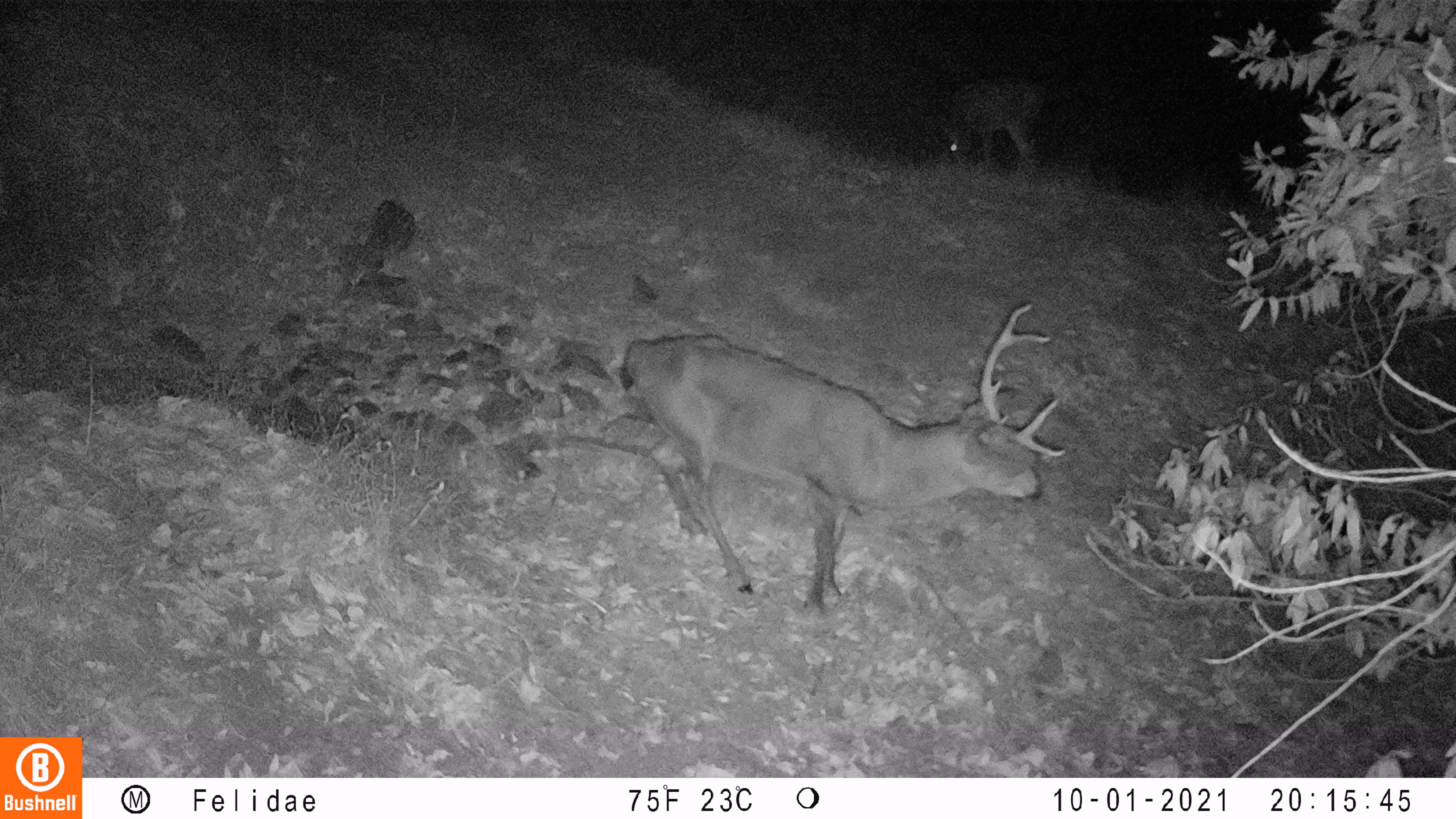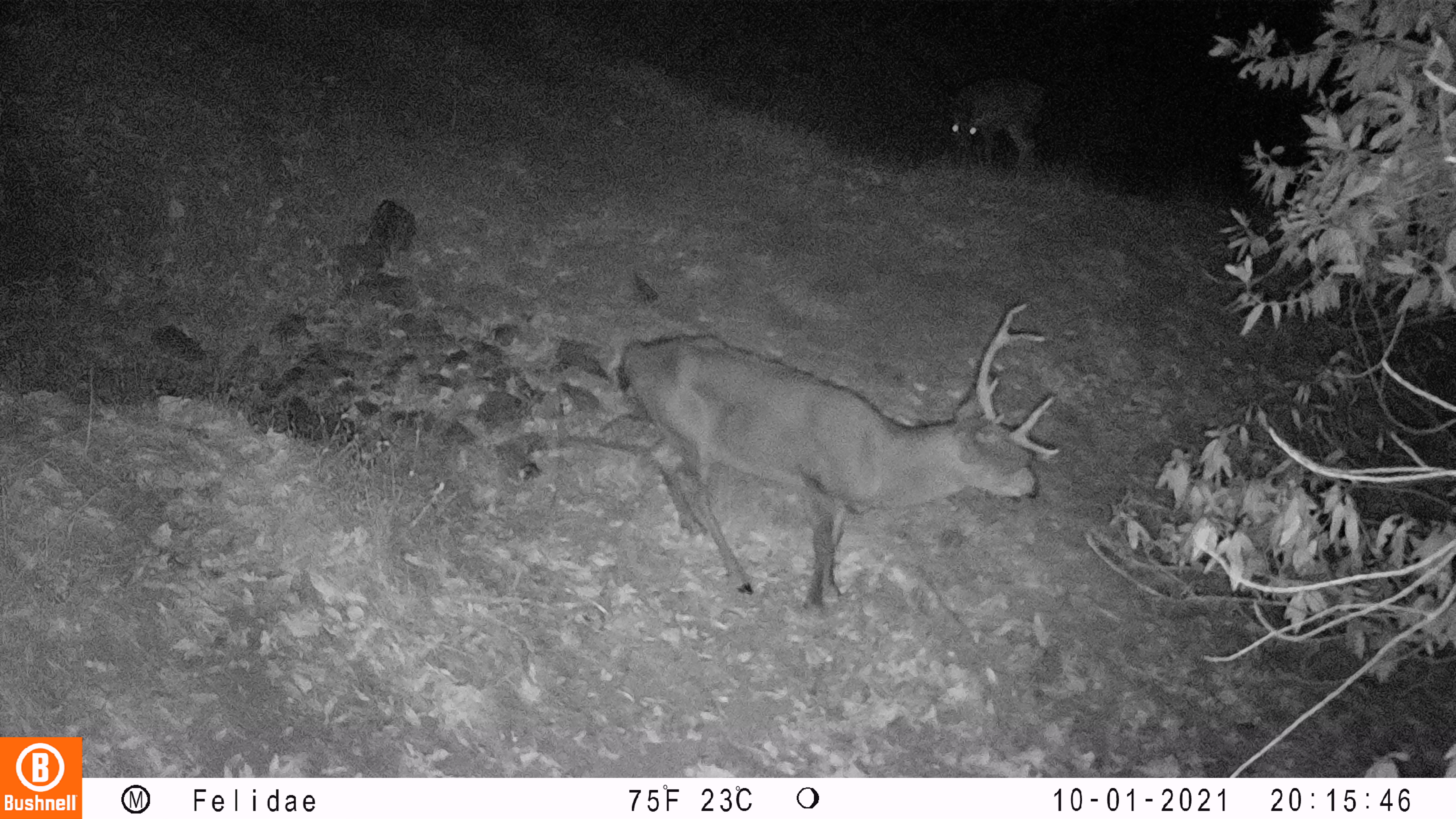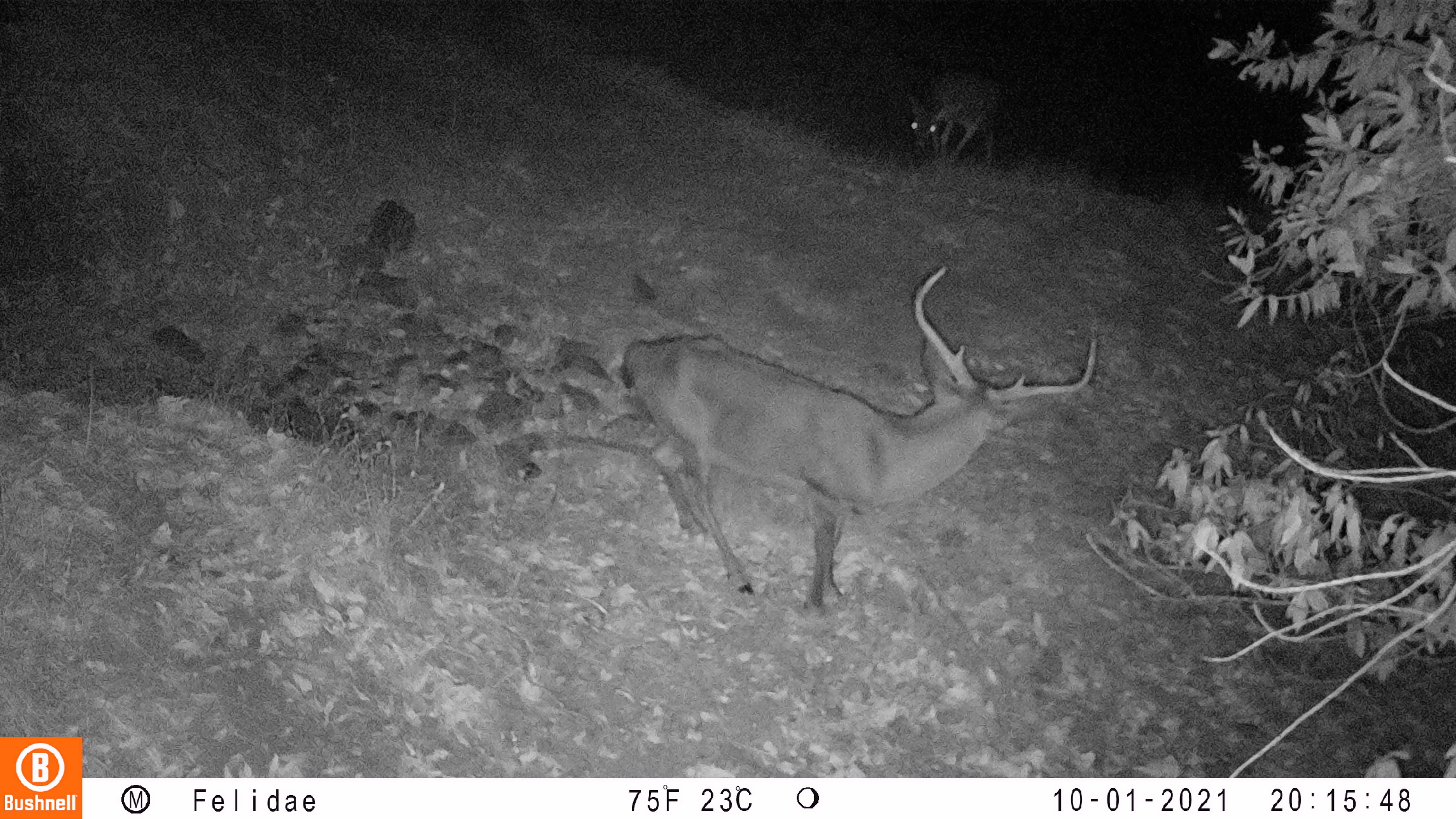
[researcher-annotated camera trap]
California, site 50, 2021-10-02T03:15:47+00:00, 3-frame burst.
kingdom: Animalia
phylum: Chordata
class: Mammalia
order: Artiodactyla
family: Cervidae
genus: Odocoileus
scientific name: Odocoileus hemionus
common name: mule deer